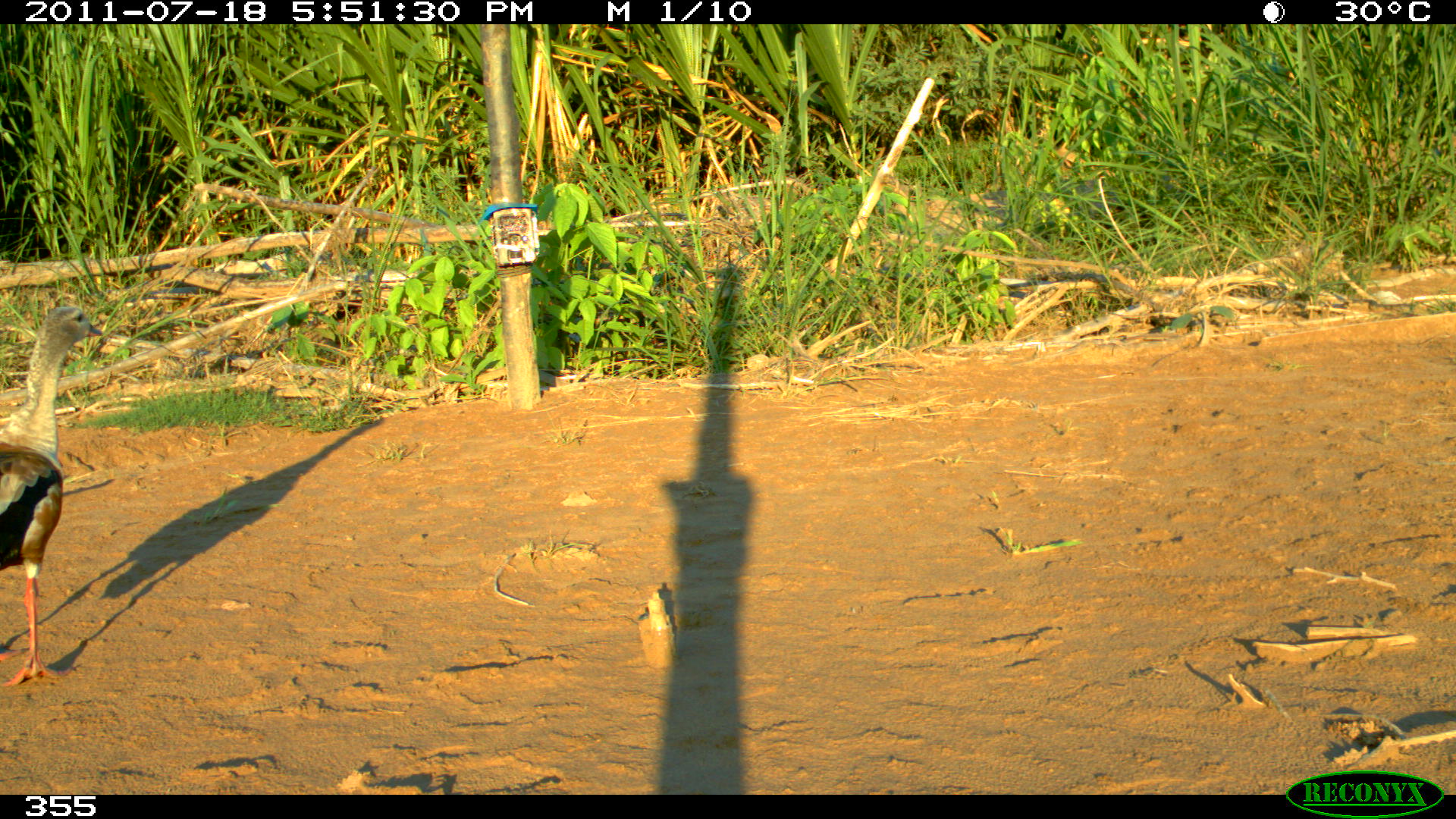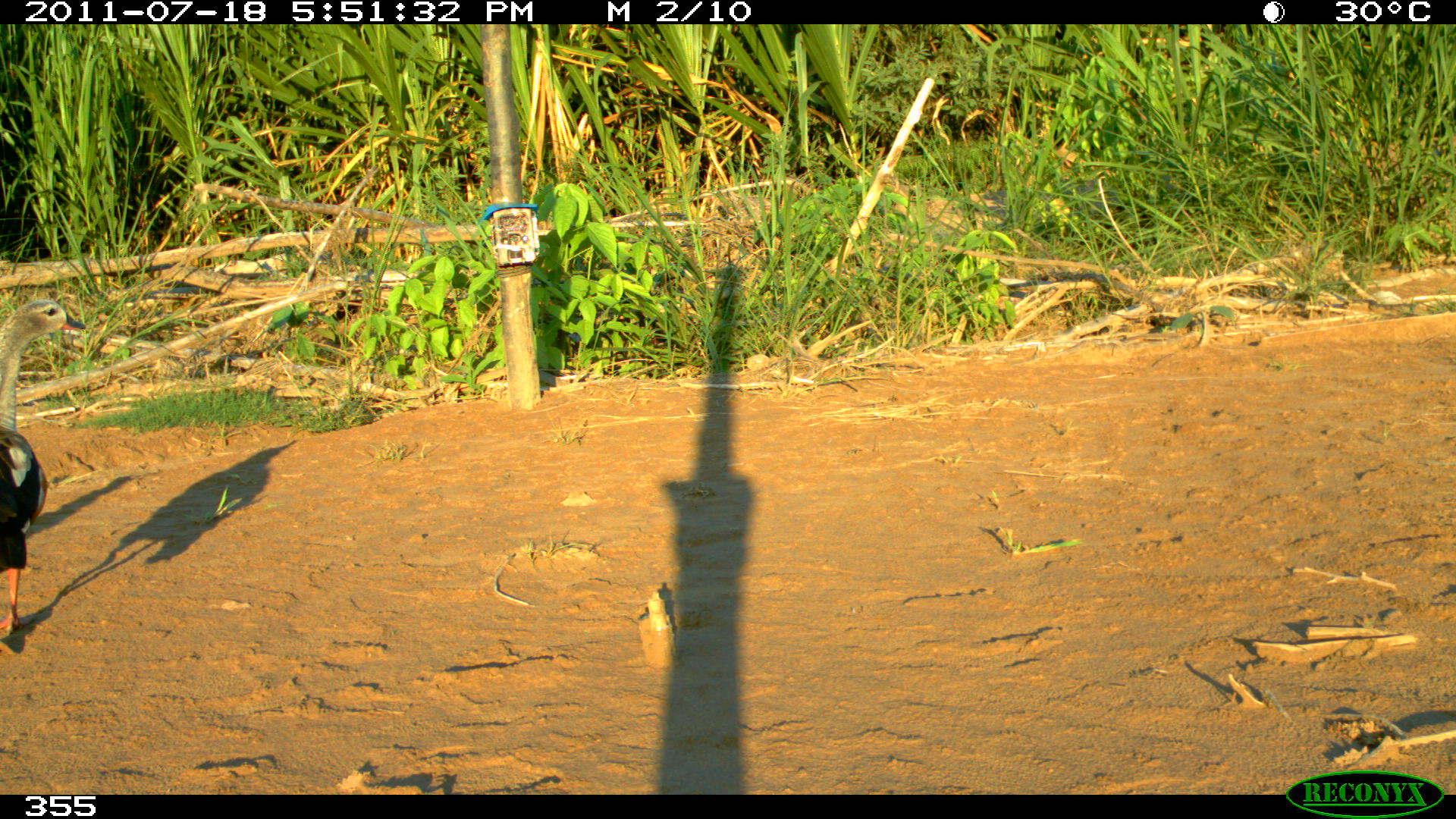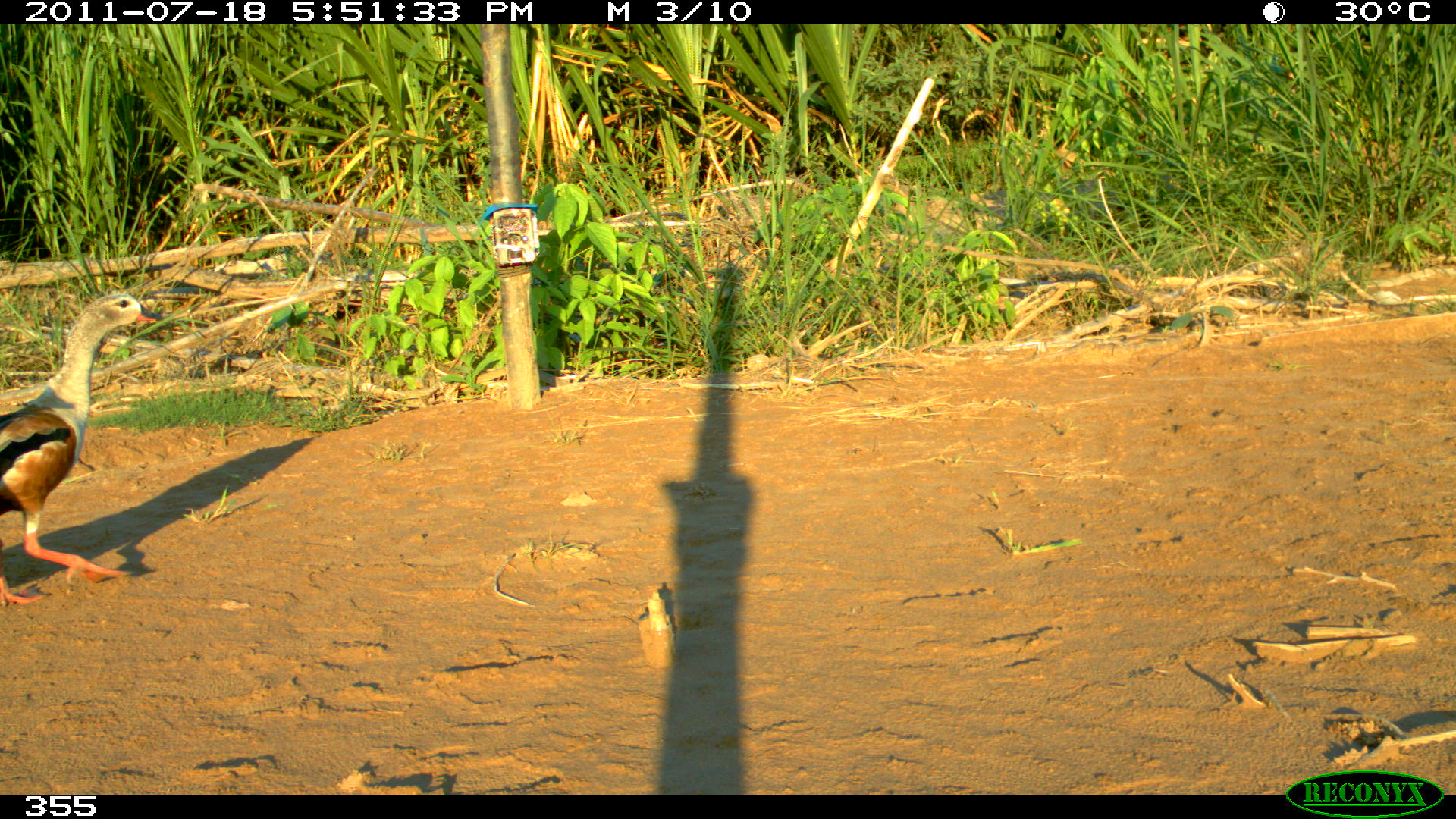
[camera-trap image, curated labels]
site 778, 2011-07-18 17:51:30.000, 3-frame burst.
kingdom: Animalia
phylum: Chordata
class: Aves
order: Anseriformes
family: Anatidae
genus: Oressochen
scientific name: Oressochen jubatus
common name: orinoco goose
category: neochen jubata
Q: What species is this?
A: Neochen jubata (orinoco goose) (Oressochen jubatus).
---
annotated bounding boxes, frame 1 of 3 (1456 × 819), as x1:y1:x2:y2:
neochen jubata: 0:305:111:687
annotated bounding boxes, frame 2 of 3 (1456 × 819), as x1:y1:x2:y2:
neochen jubata: 1:296:87:632